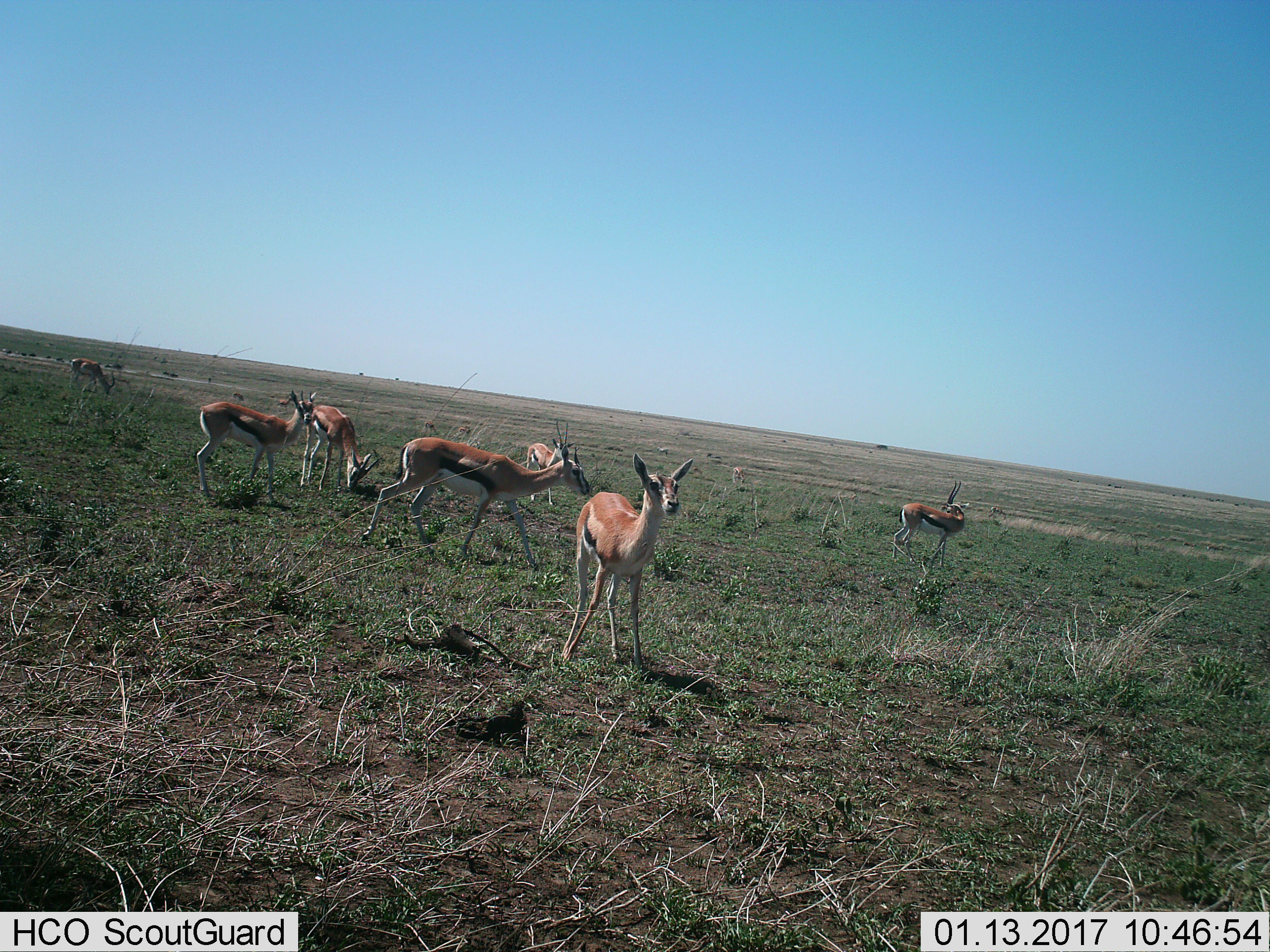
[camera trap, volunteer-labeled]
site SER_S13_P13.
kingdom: Animalia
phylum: Chordata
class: Mammalia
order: Artiodactyla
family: Bovidae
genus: Eudorcas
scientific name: Eudorcas thomsonii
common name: thomson's gazelle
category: gazellethomsons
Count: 7.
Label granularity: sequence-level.